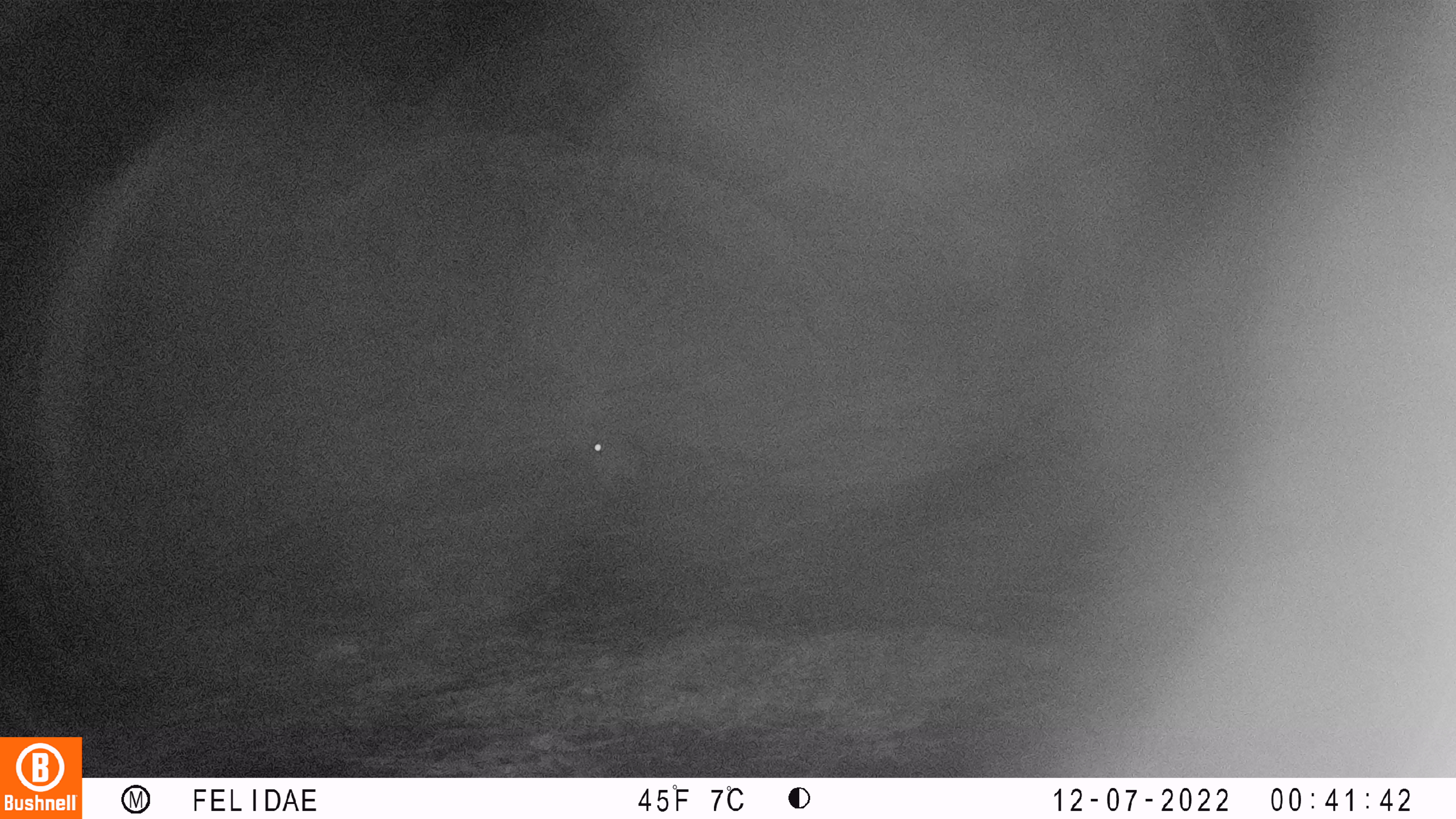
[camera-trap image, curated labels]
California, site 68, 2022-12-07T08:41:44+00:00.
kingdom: Animalia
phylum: Chordata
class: Mammalia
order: Lagomorpha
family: Leporidae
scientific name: Leporidae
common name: rabbit